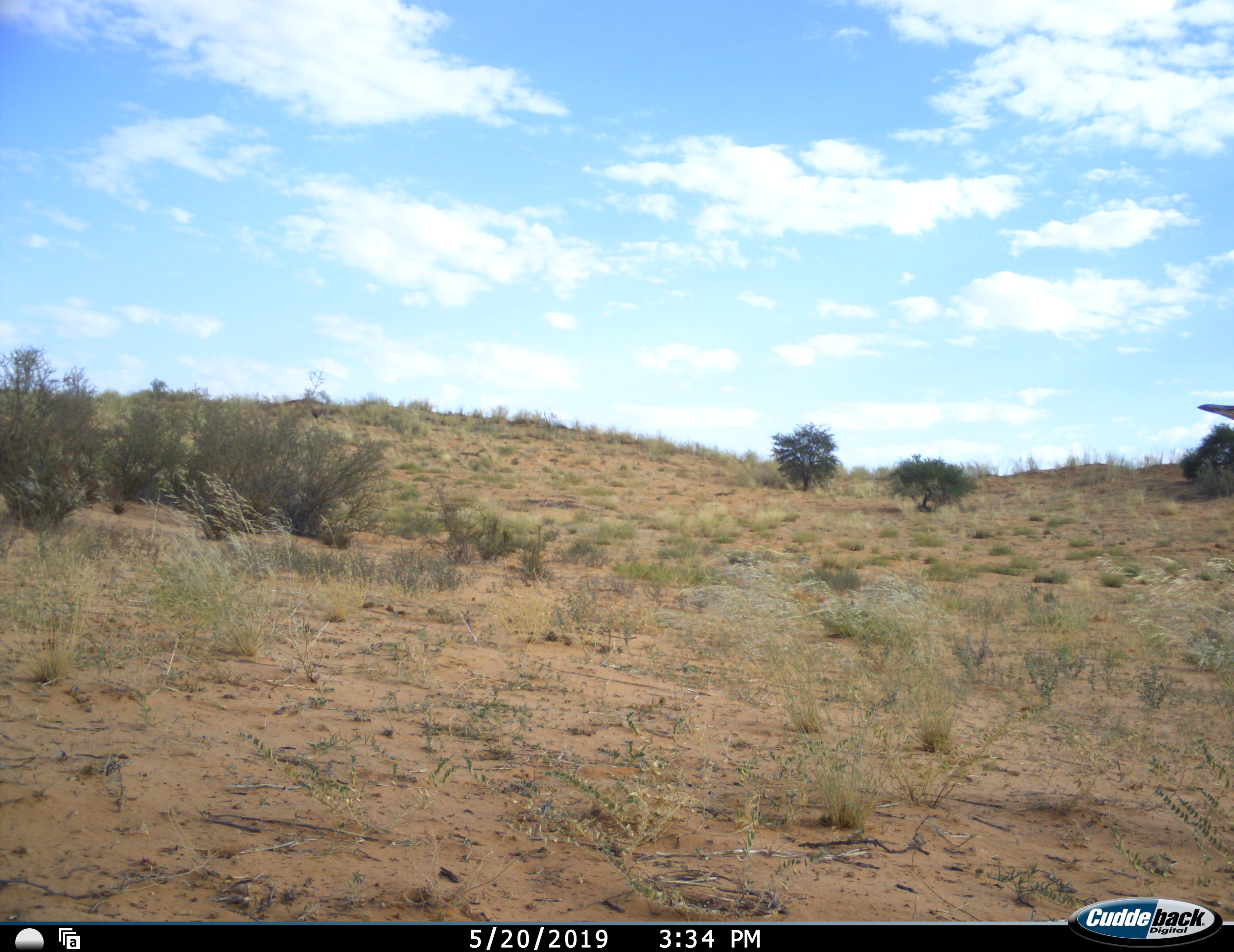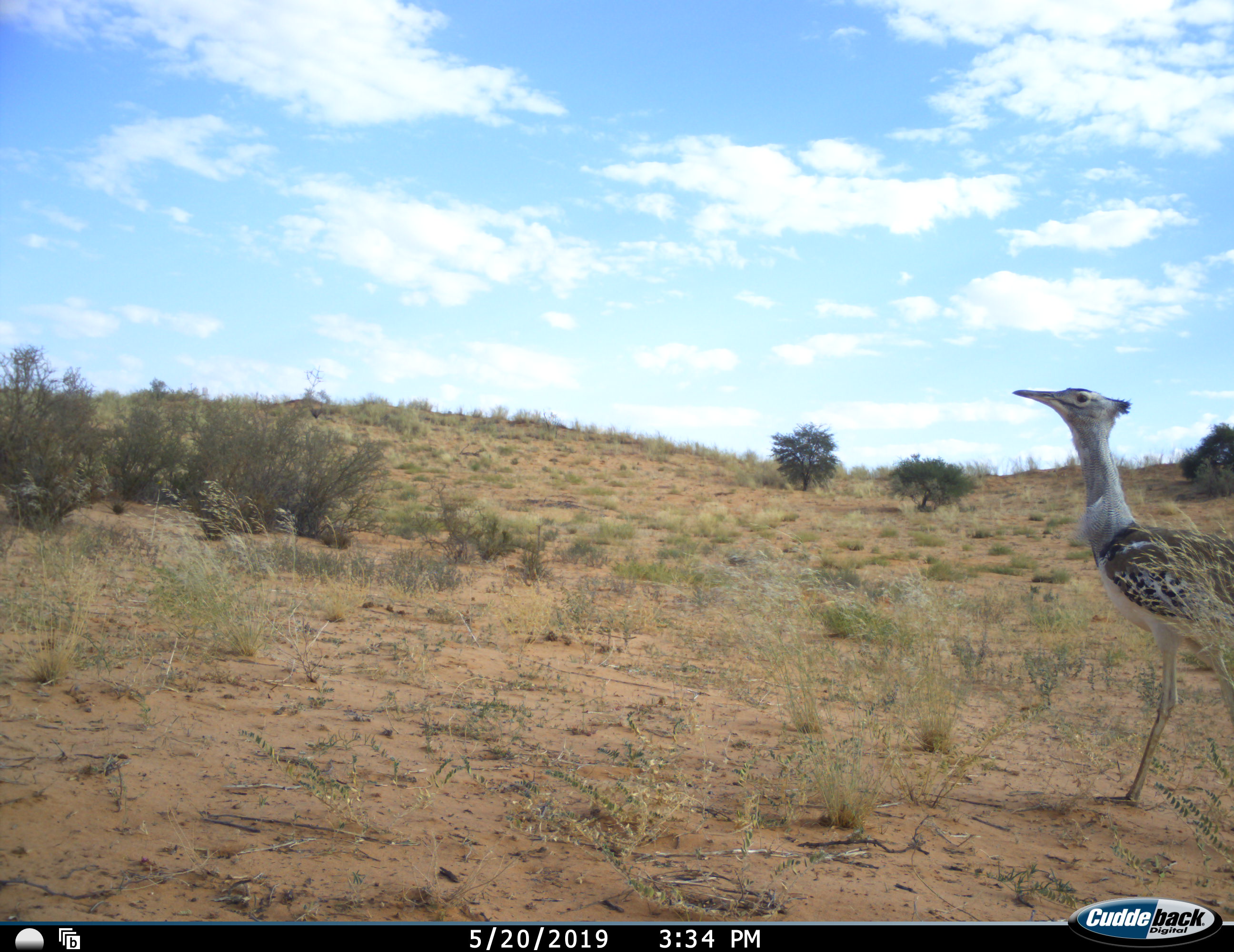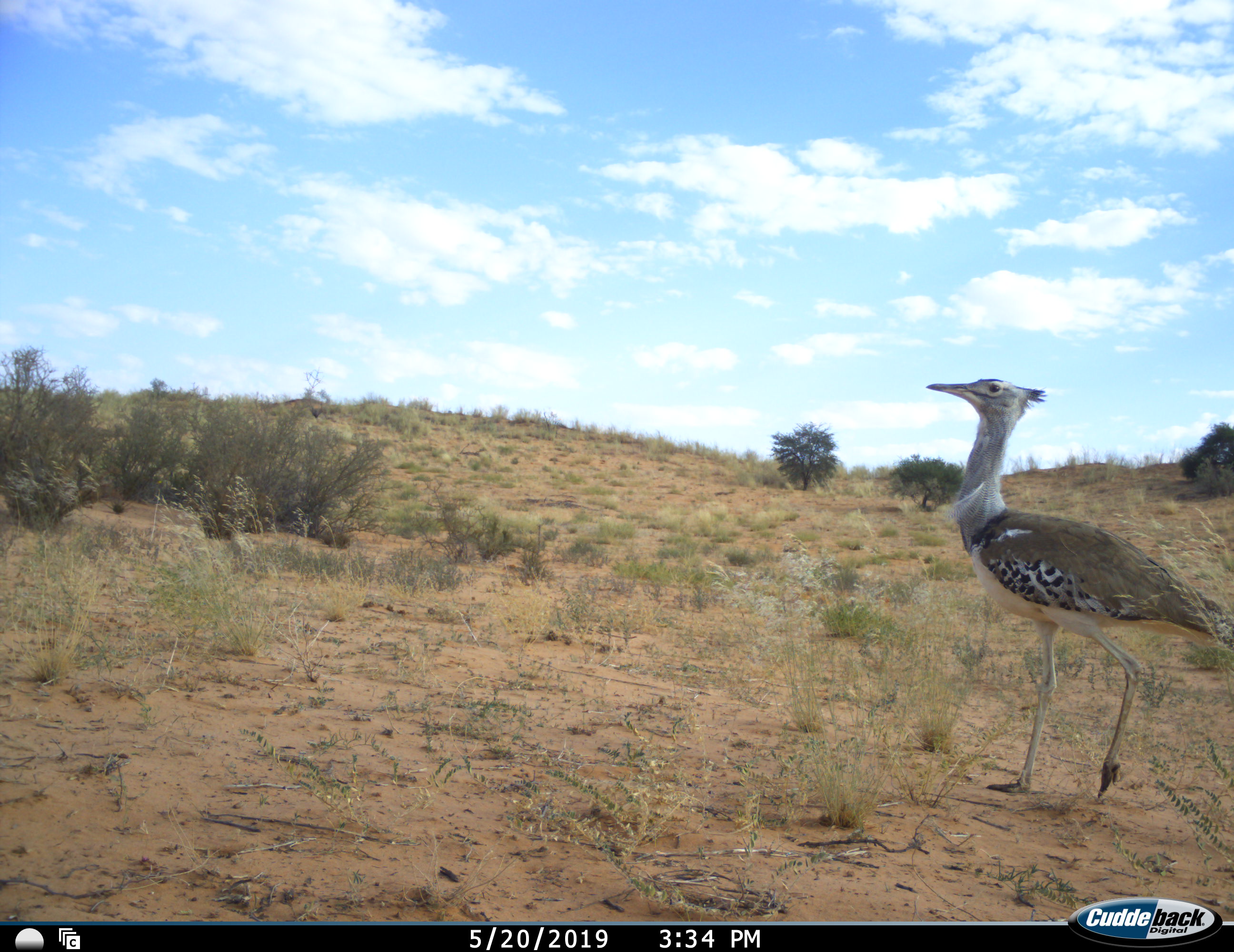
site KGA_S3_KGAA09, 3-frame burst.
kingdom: Animalia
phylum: Chordata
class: Aves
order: Otidiformes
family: Otididae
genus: Ardeotis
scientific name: Ardeotis kori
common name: kori bustard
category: bustardkori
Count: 1.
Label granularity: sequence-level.